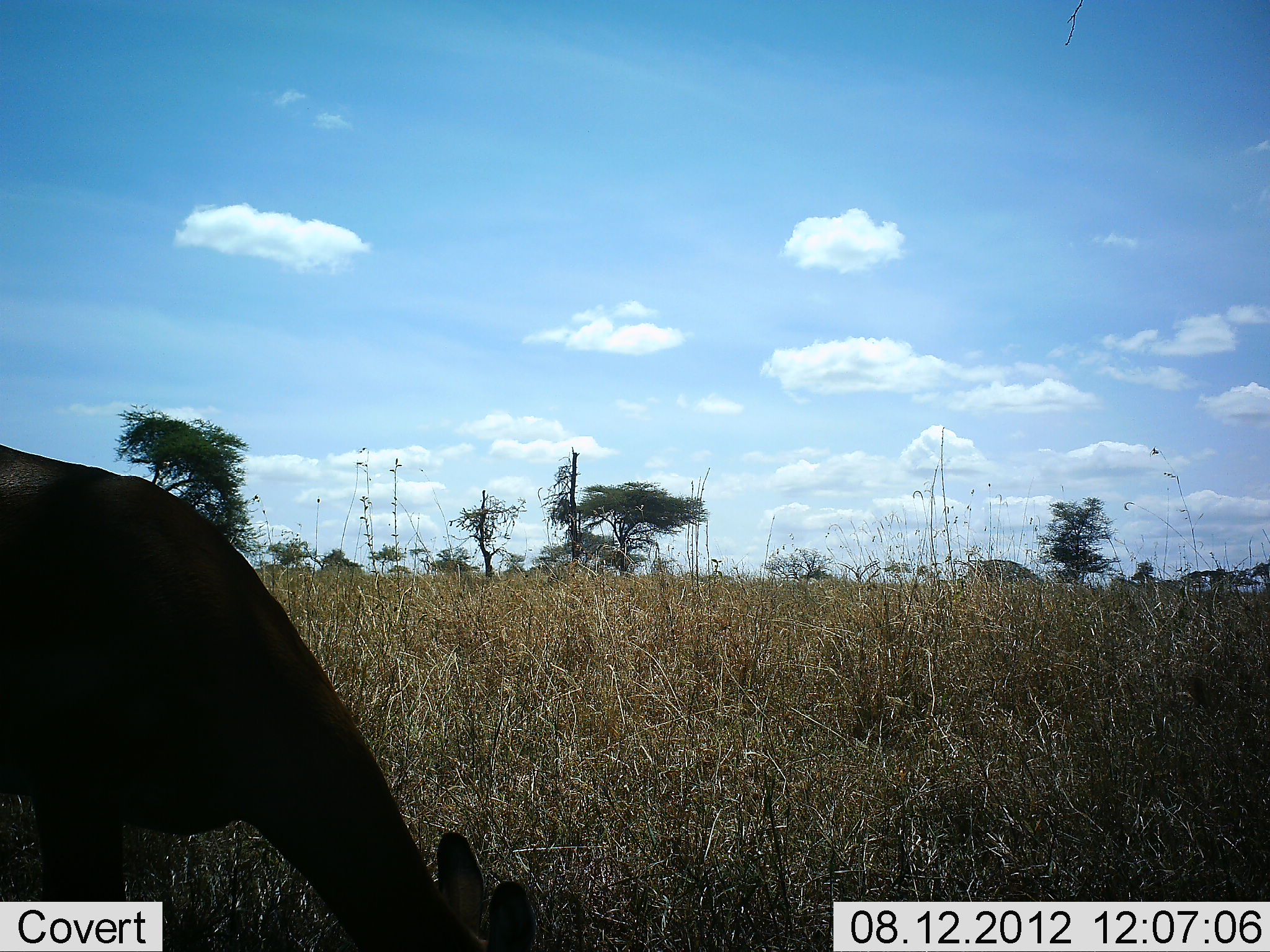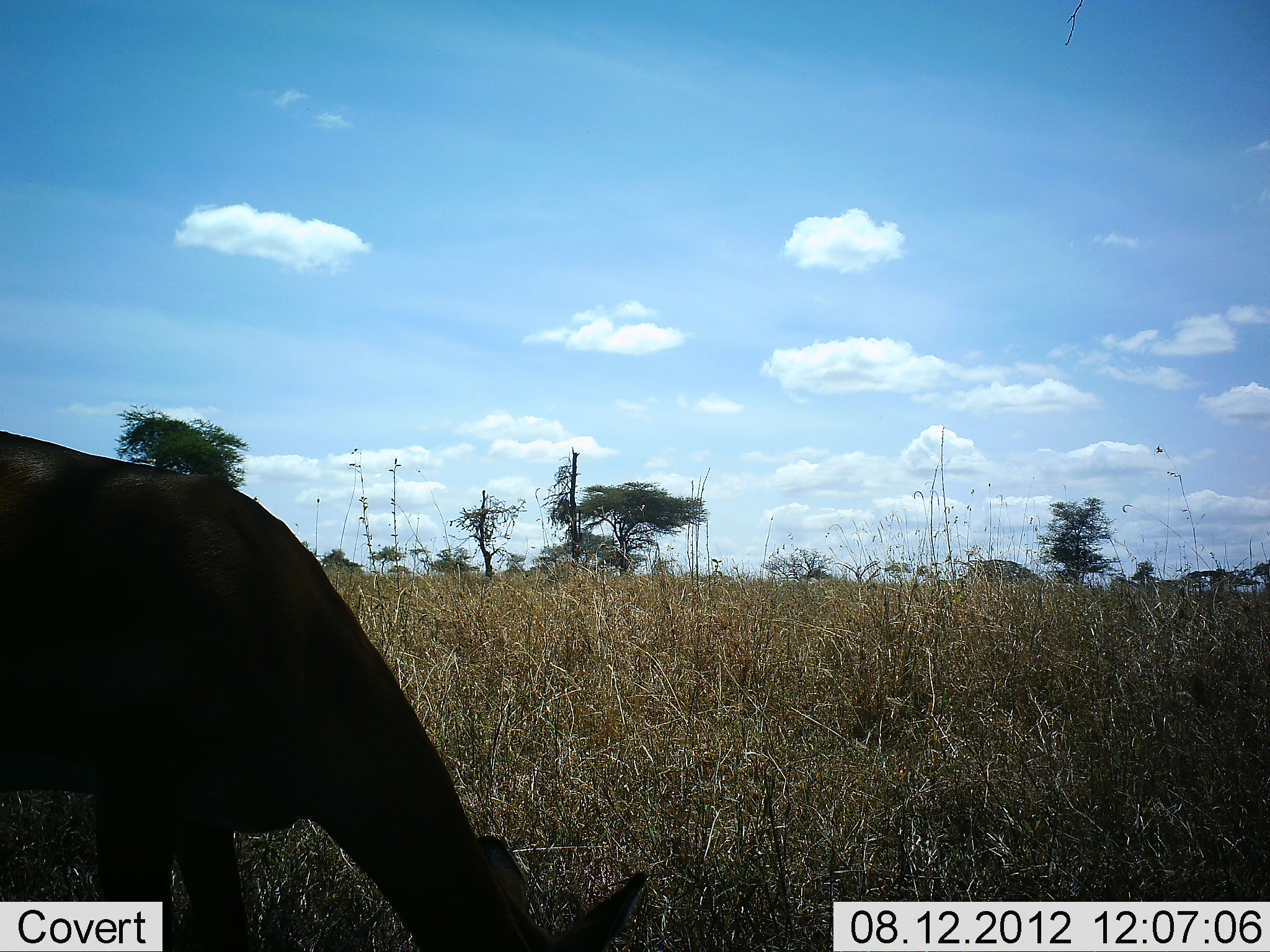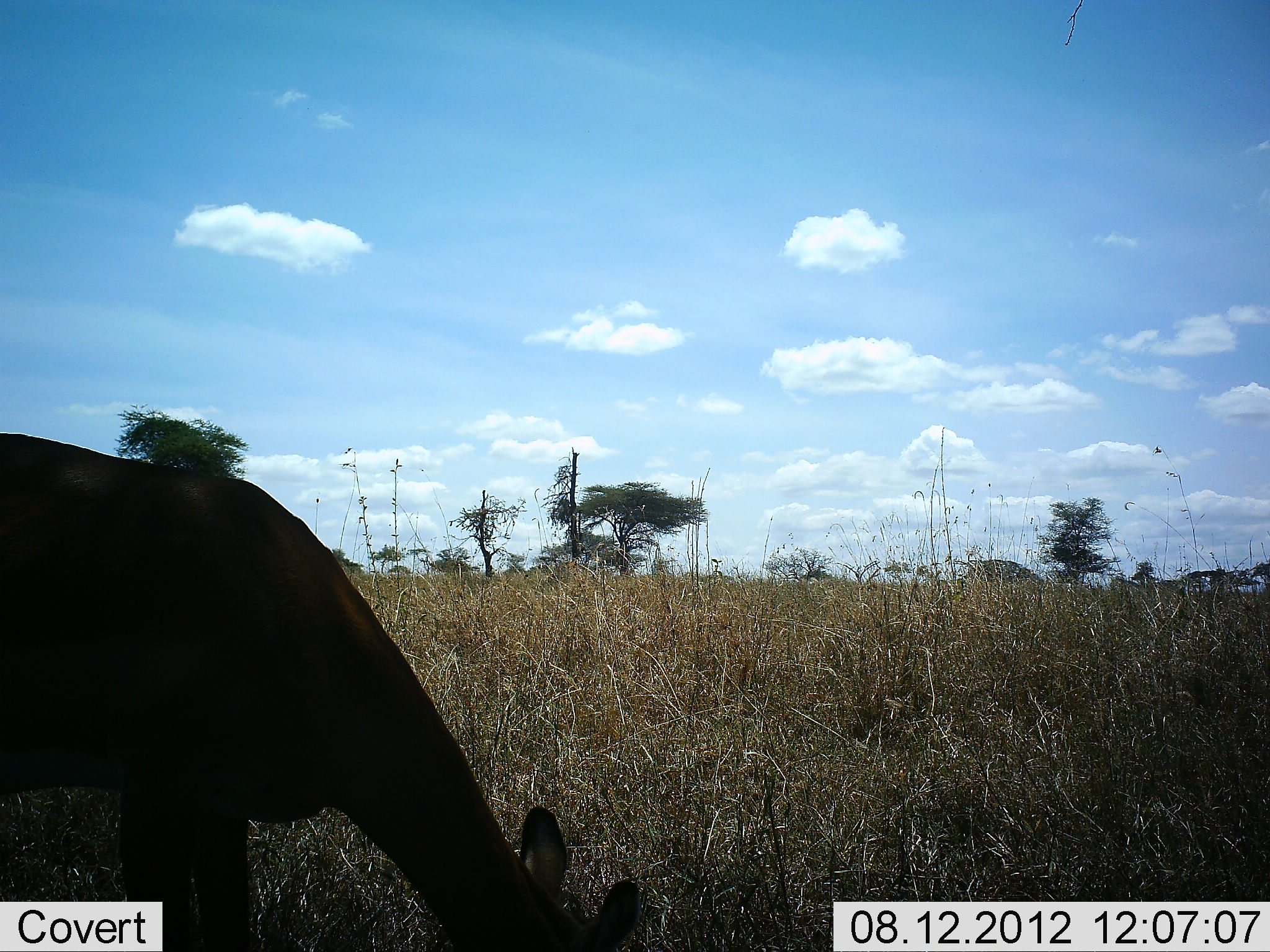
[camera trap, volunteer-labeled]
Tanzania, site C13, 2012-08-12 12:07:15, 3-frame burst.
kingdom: Animalia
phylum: Chordata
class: Mammalia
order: Artiodactyla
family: Bovidae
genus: Aepyceros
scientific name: Aepyceros melampus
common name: impala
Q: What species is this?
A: Impala (Aepyceros melampus).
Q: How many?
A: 1.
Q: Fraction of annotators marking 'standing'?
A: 11%.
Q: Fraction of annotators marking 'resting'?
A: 0%.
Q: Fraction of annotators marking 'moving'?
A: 0%.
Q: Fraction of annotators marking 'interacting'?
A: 0%.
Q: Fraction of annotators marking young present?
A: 0%.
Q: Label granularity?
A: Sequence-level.